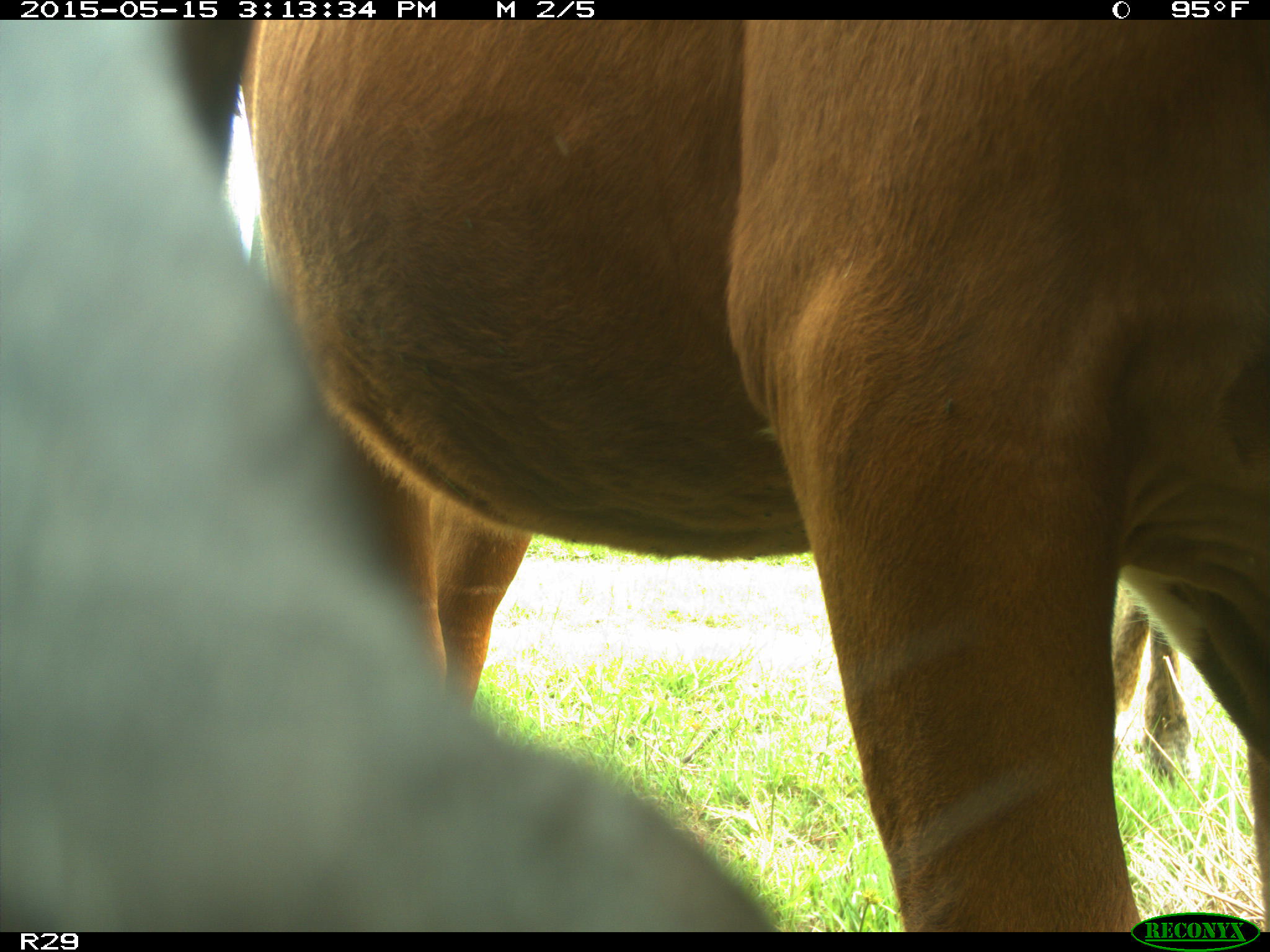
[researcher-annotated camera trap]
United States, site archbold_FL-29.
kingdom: Animalia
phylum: Chordata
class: Mammalia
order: Artiodactyla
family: Bovidae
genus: Bos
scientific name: Bos taurus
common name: domestic cow